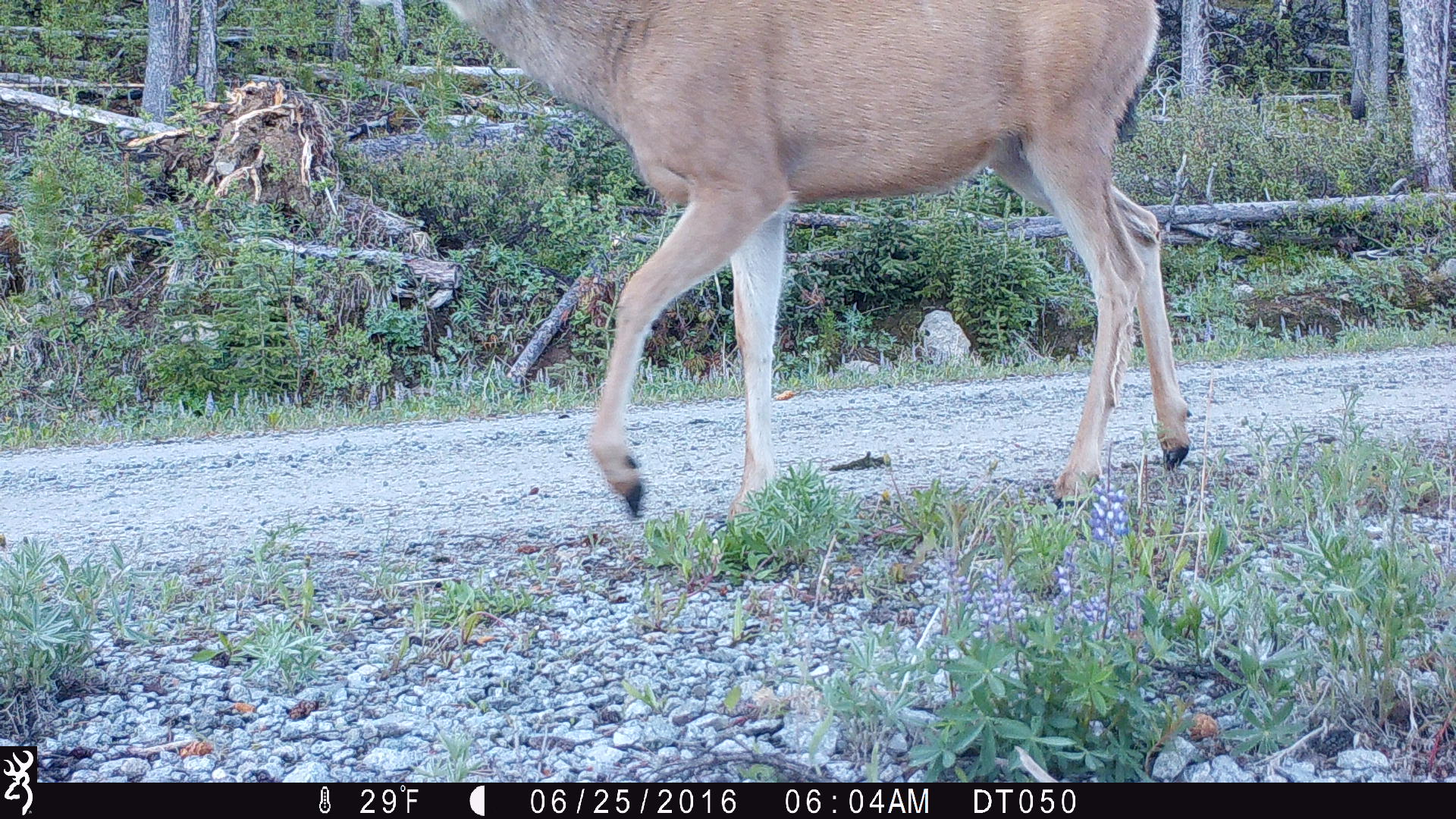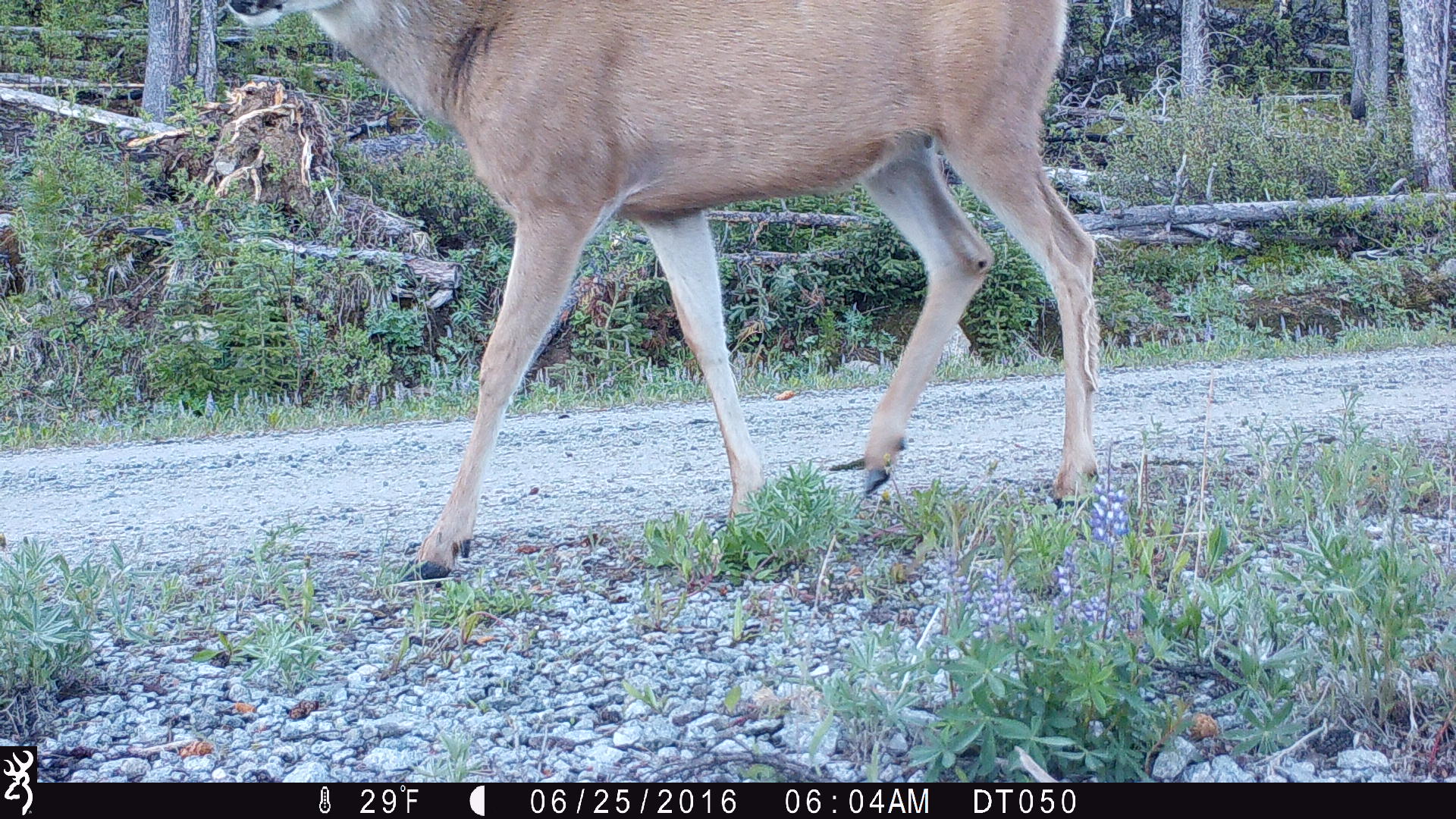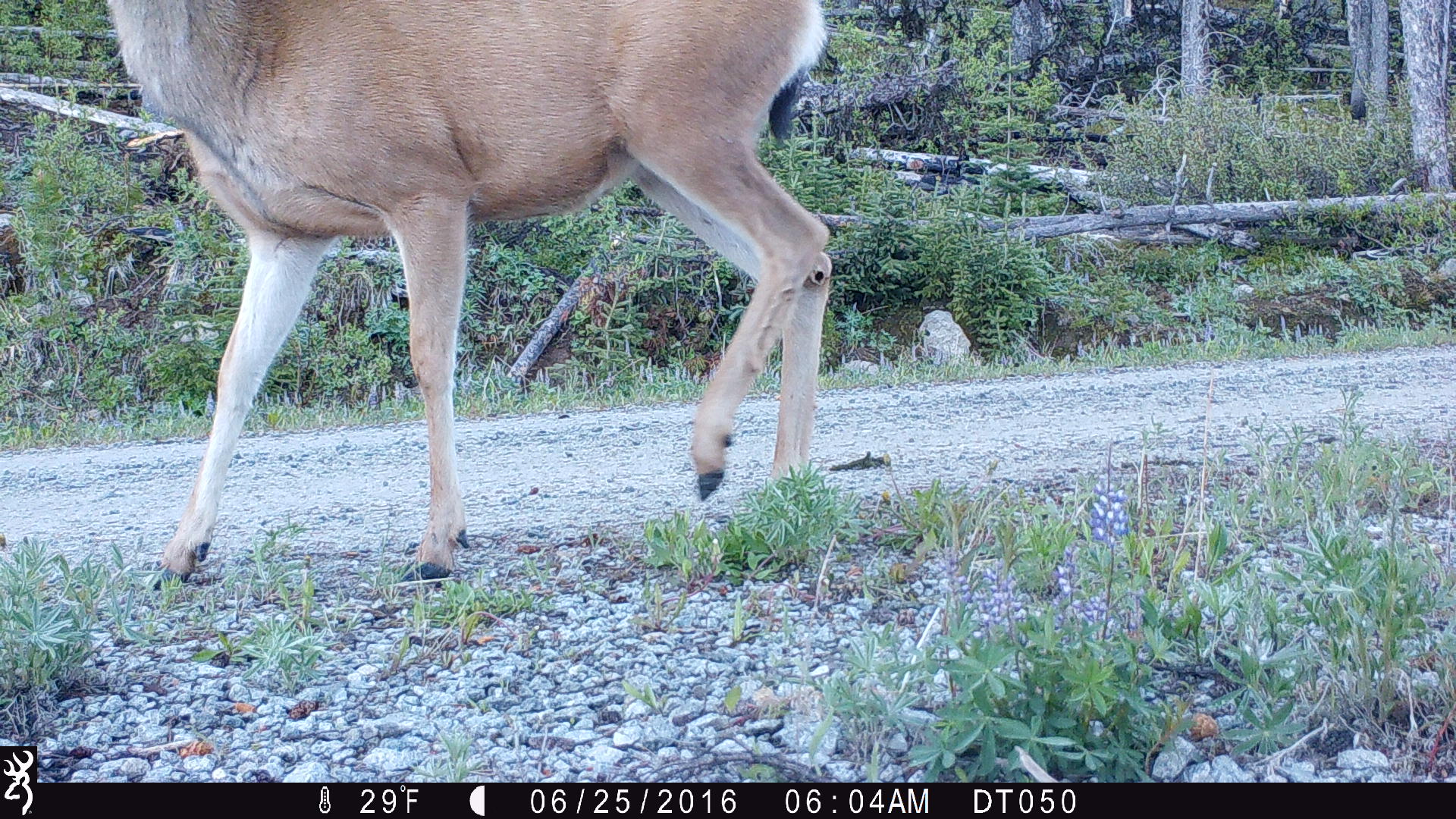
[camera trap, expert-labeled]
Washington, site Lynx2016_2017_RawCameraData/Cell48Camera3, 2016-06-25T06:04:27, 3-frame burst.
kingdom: Animalia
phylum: Chordata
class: Mammalia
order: Artiodactyla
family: Cervidae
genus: Odocoileus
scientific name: Odocoileus hemionus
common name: mule deer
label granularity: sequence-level